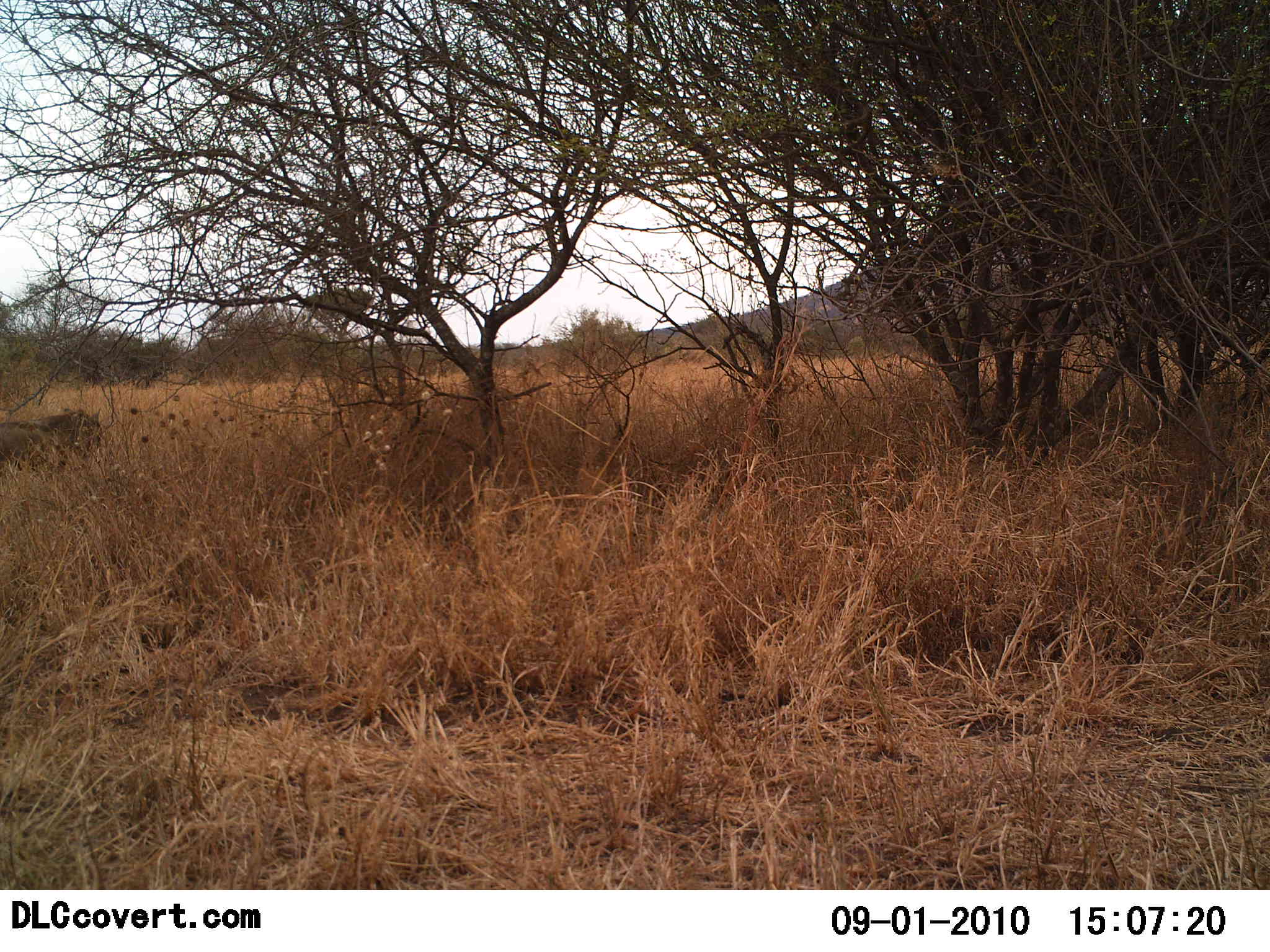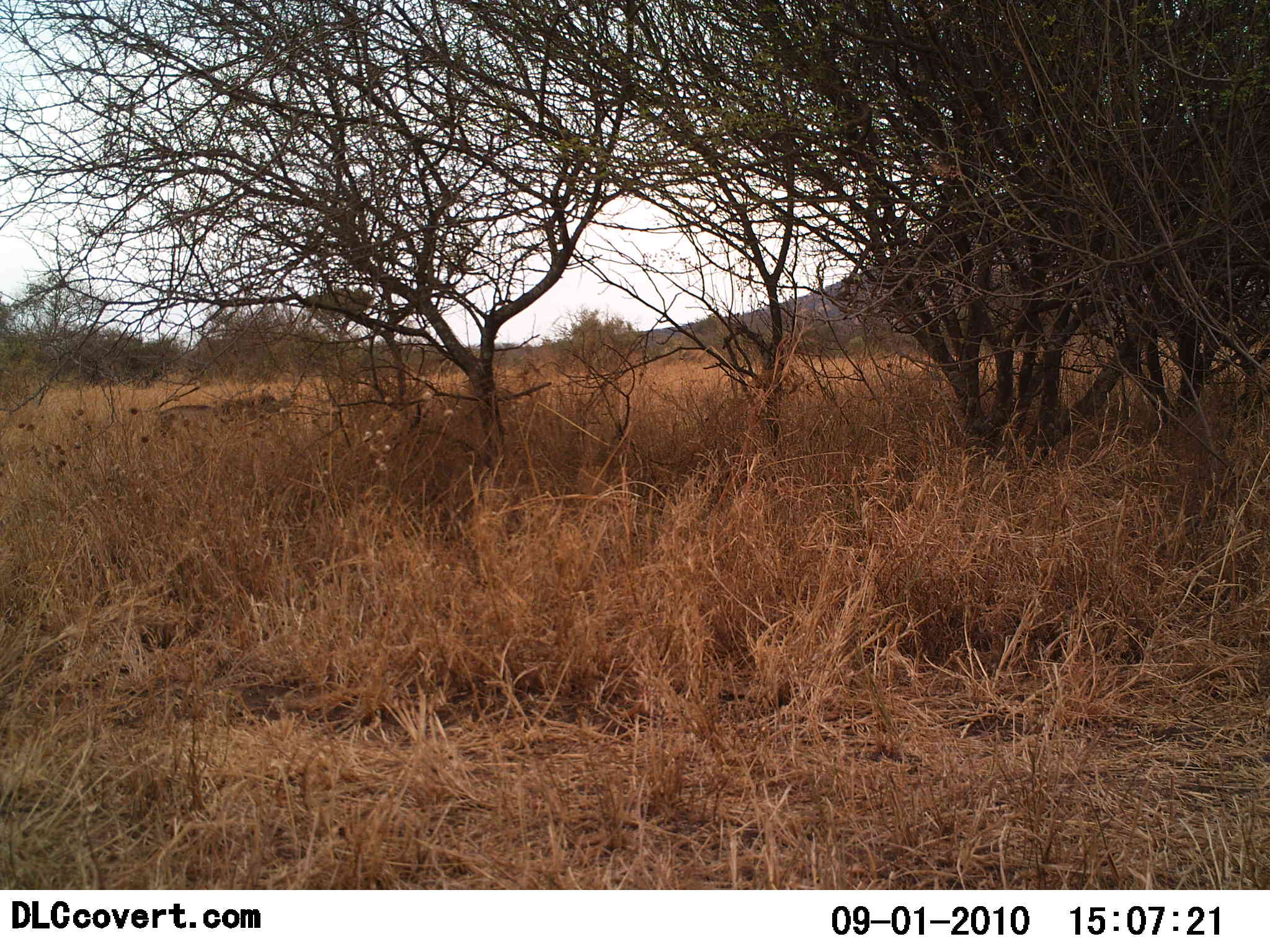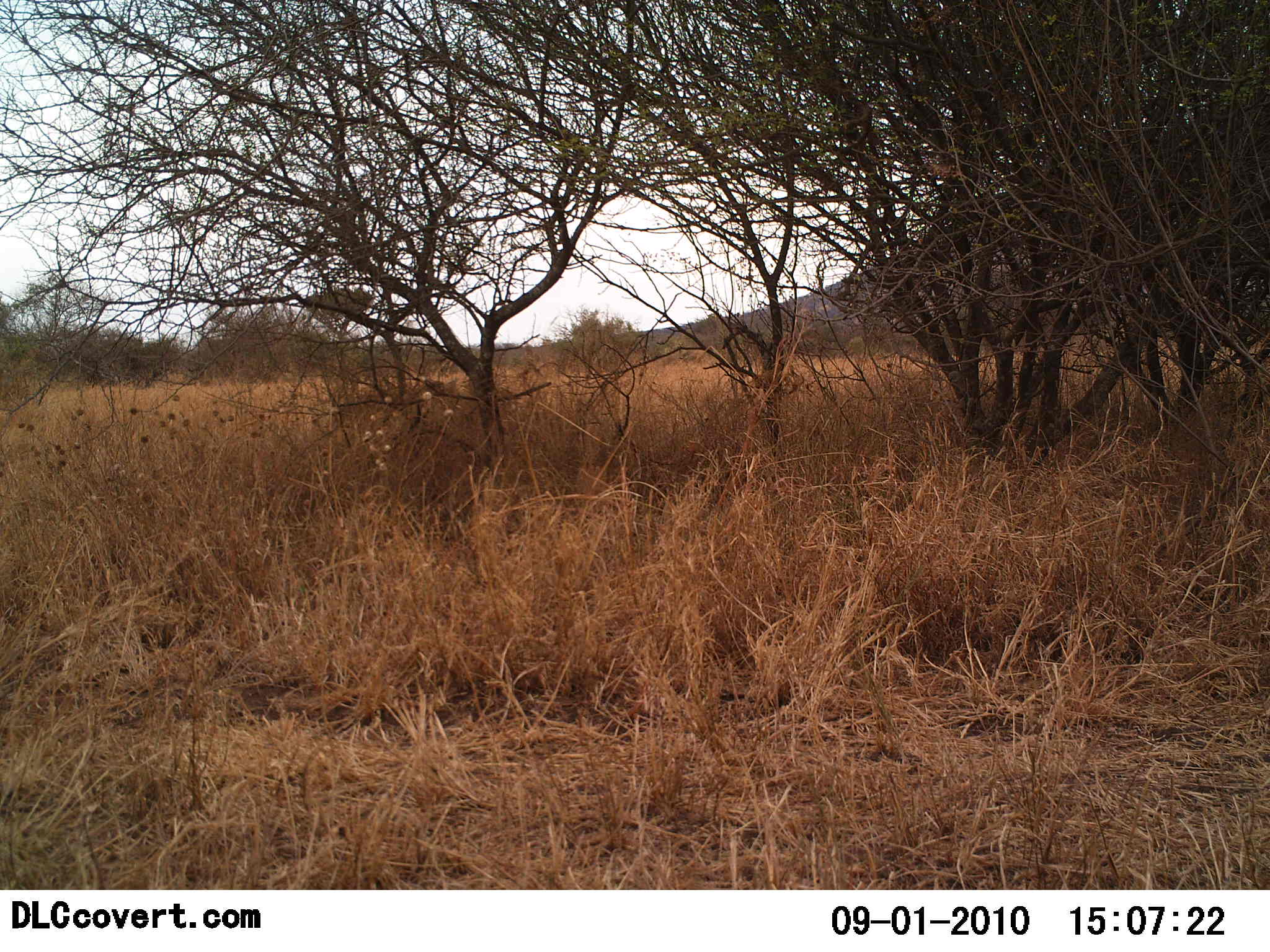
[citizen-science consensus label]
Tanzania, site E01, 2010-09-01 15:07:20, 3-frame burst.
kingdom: Animalia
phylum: Chordata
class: Mammalia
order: Carnivora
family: Felidae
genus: Panthera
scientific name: Panthera leo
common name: lion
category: lionmale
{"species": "lionmale (lion) (Panthera leo)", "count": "1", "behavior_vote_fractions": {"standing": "0%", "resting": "0%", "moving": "100%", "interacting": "0%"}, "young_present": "0%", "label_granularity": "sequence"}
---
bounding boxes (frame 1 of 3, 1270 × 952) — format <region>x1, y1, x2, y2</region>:
animal: <region>0, 409, 103, 469</region>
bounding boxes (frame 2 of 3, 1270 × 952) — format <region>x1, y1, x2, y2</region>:
animal: <region>158, 389, 284, 438</region>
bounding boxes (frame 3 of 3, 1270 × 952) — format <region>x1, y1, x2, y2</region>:
animal: <region>340, 374, 448, 405</region>